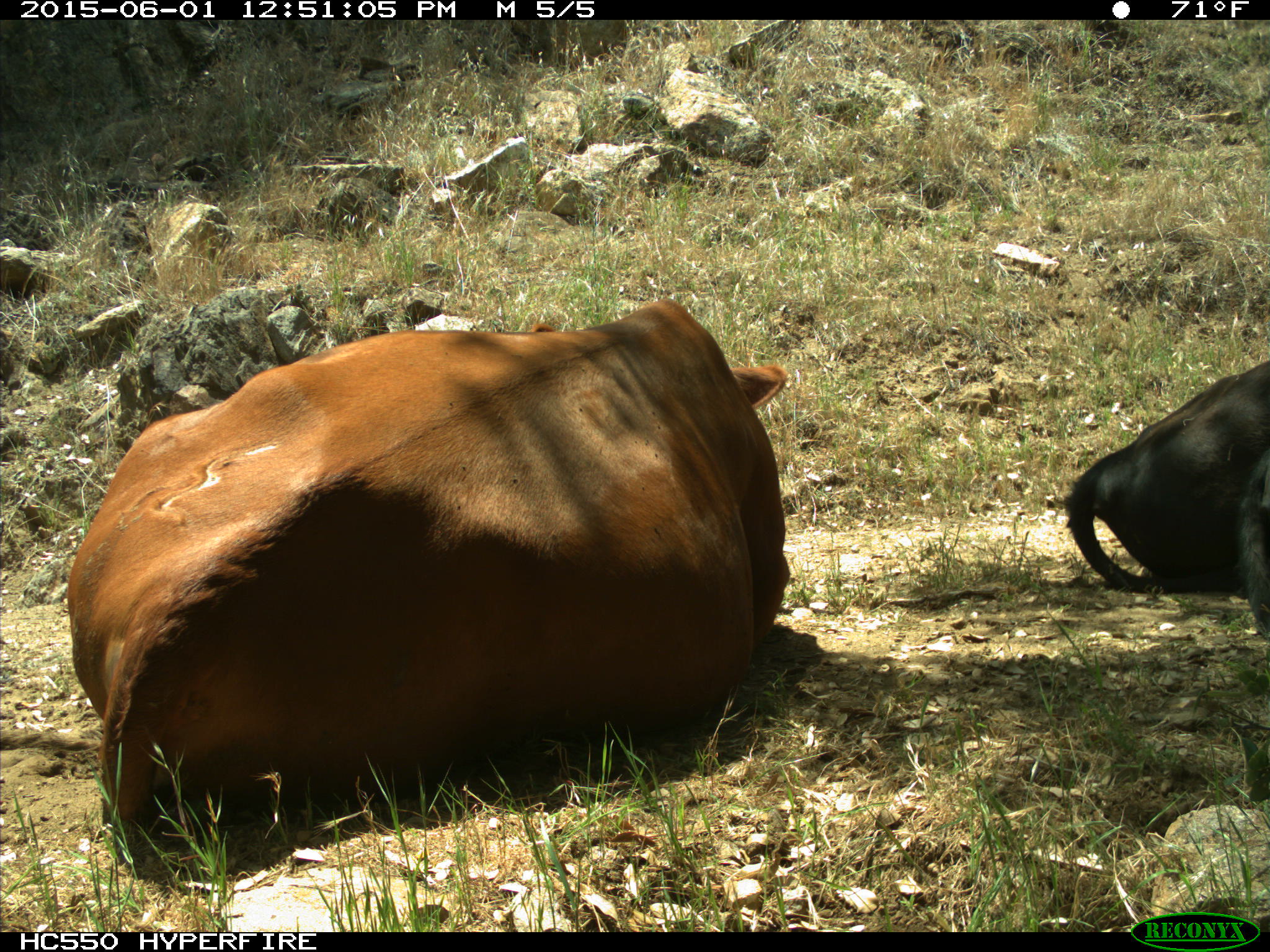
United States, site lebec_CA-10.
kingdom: Animalia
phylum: Chordata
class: Mammalia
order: Artiodactyla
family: Bovidae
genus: Bos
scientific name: Bos taurus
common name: domestic cow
Bos taurus (domestic cow).